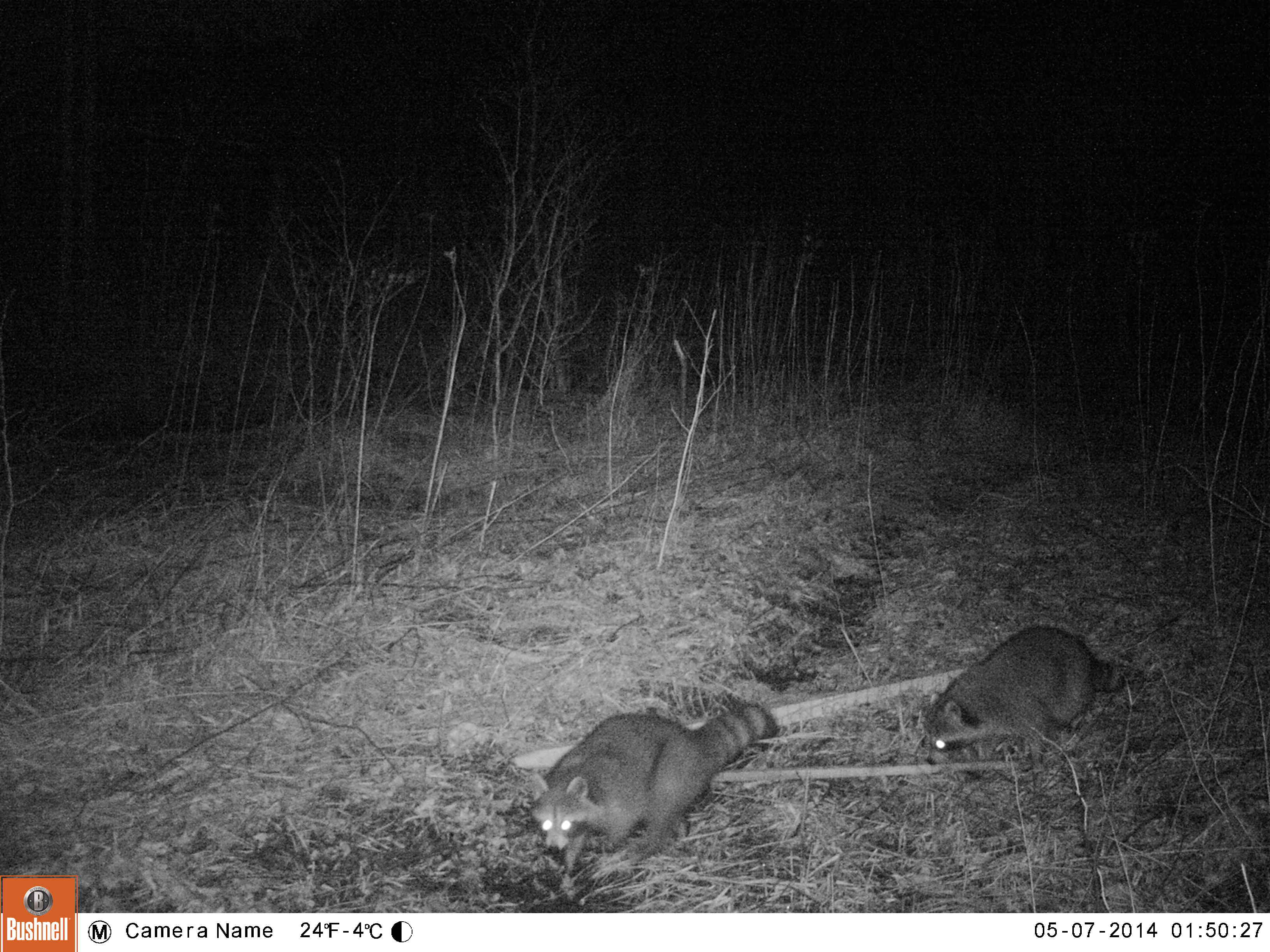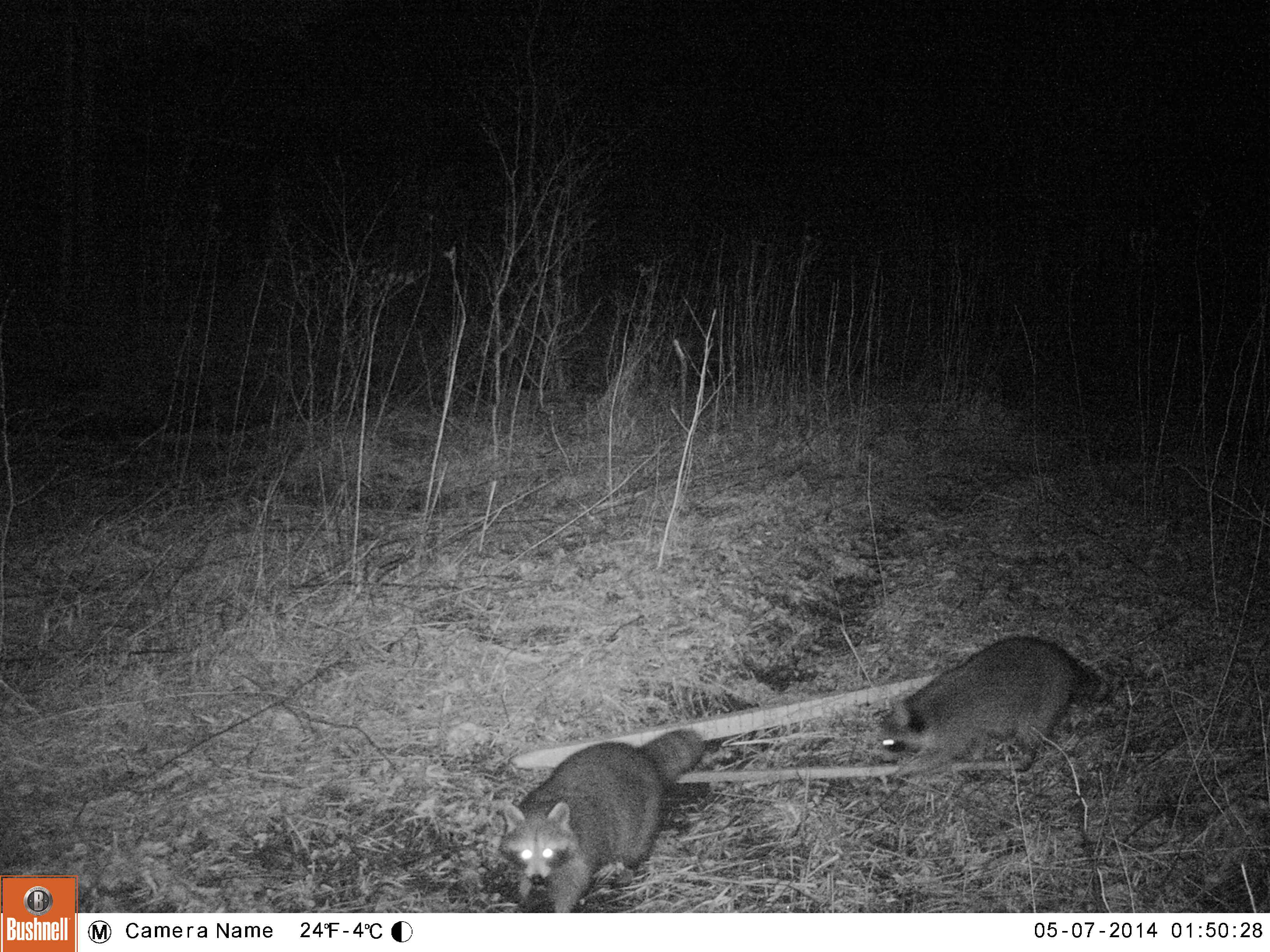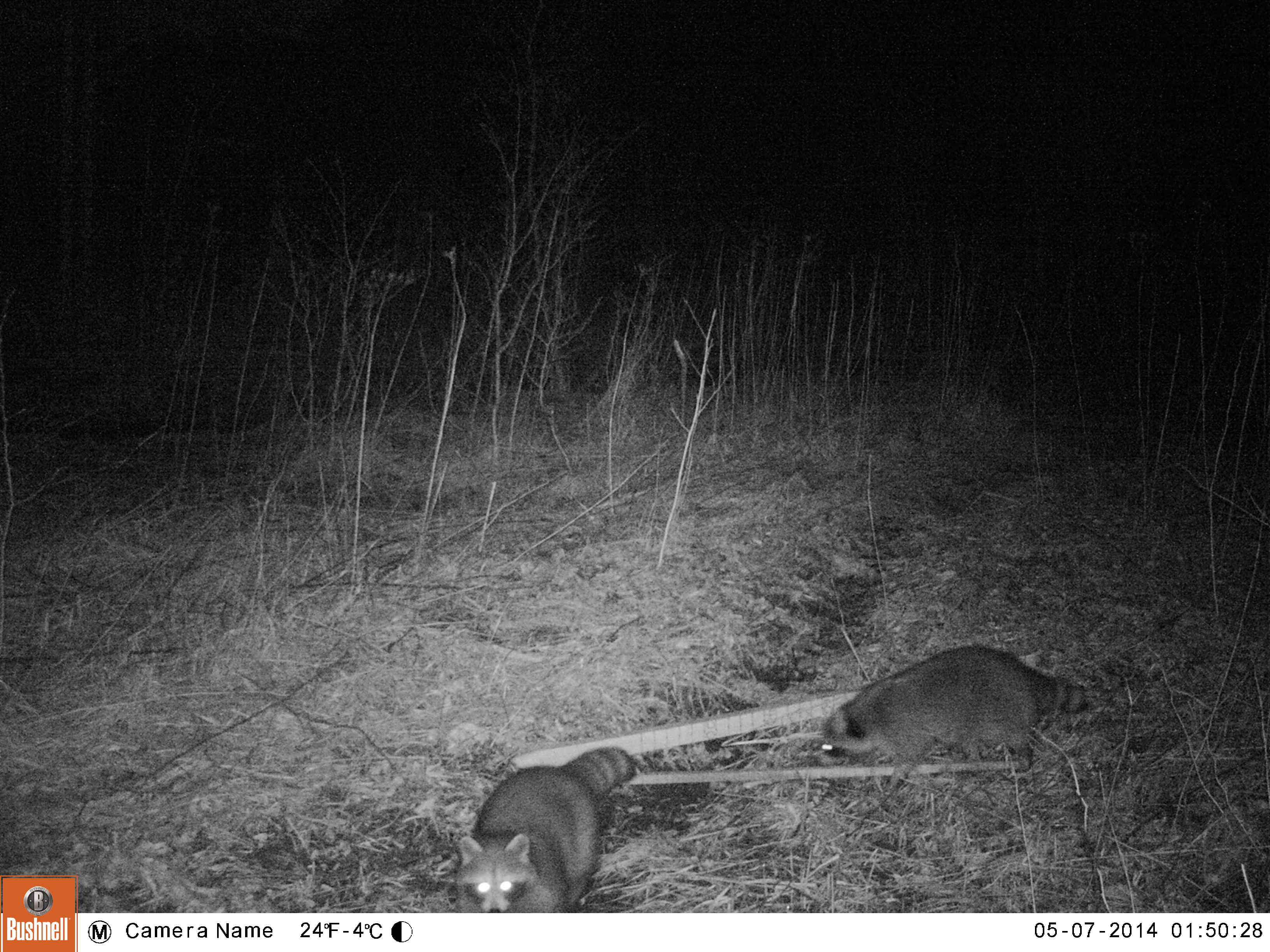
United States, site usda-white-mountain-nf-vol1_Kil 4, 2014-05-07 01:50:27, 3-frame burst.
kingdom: Animalia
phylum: Chordata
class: Mammalia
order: Carnivora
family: Procyonidae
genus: Procyon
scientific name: Procyon lotor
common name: raccoon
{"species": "raccoon (Procyon lotor)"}